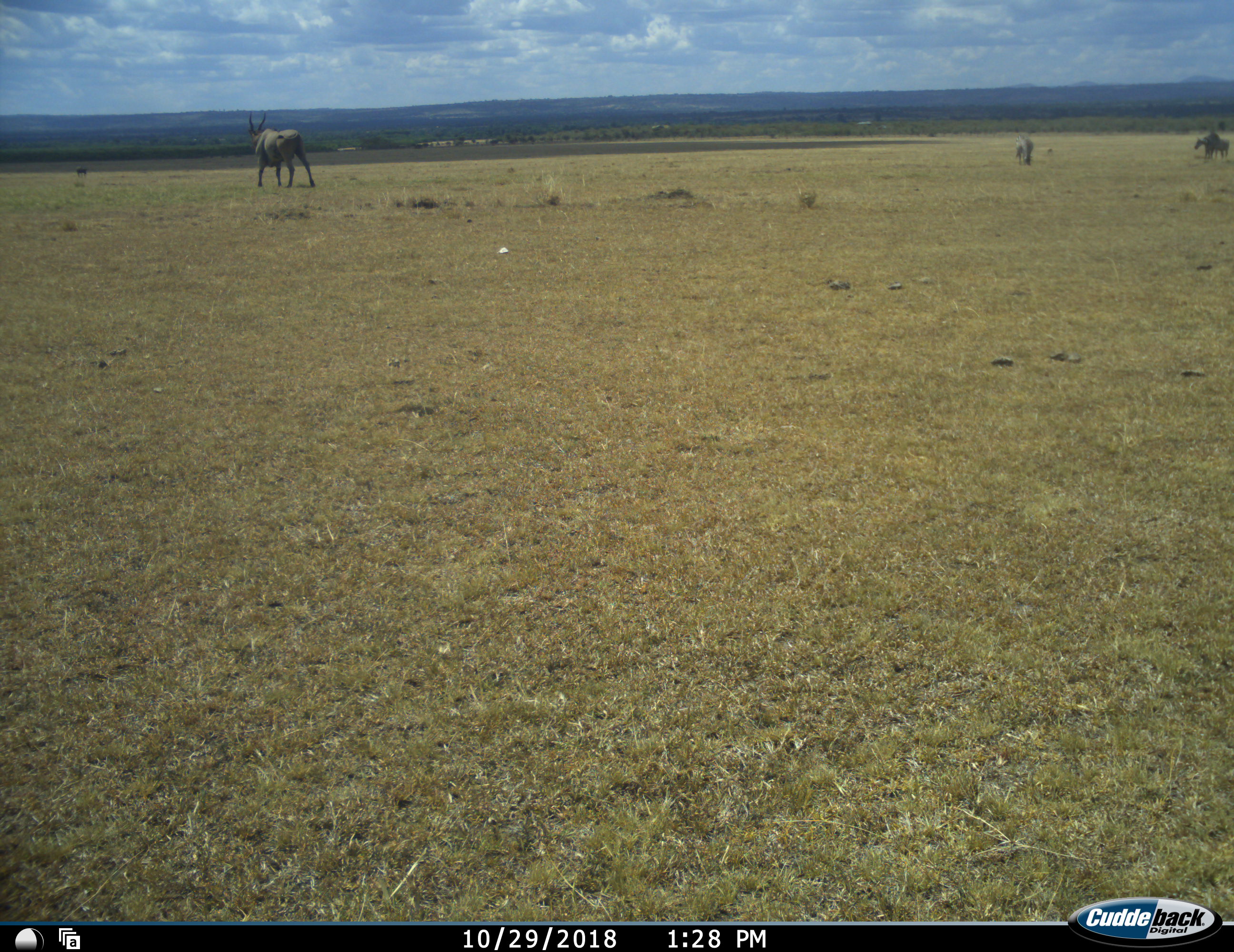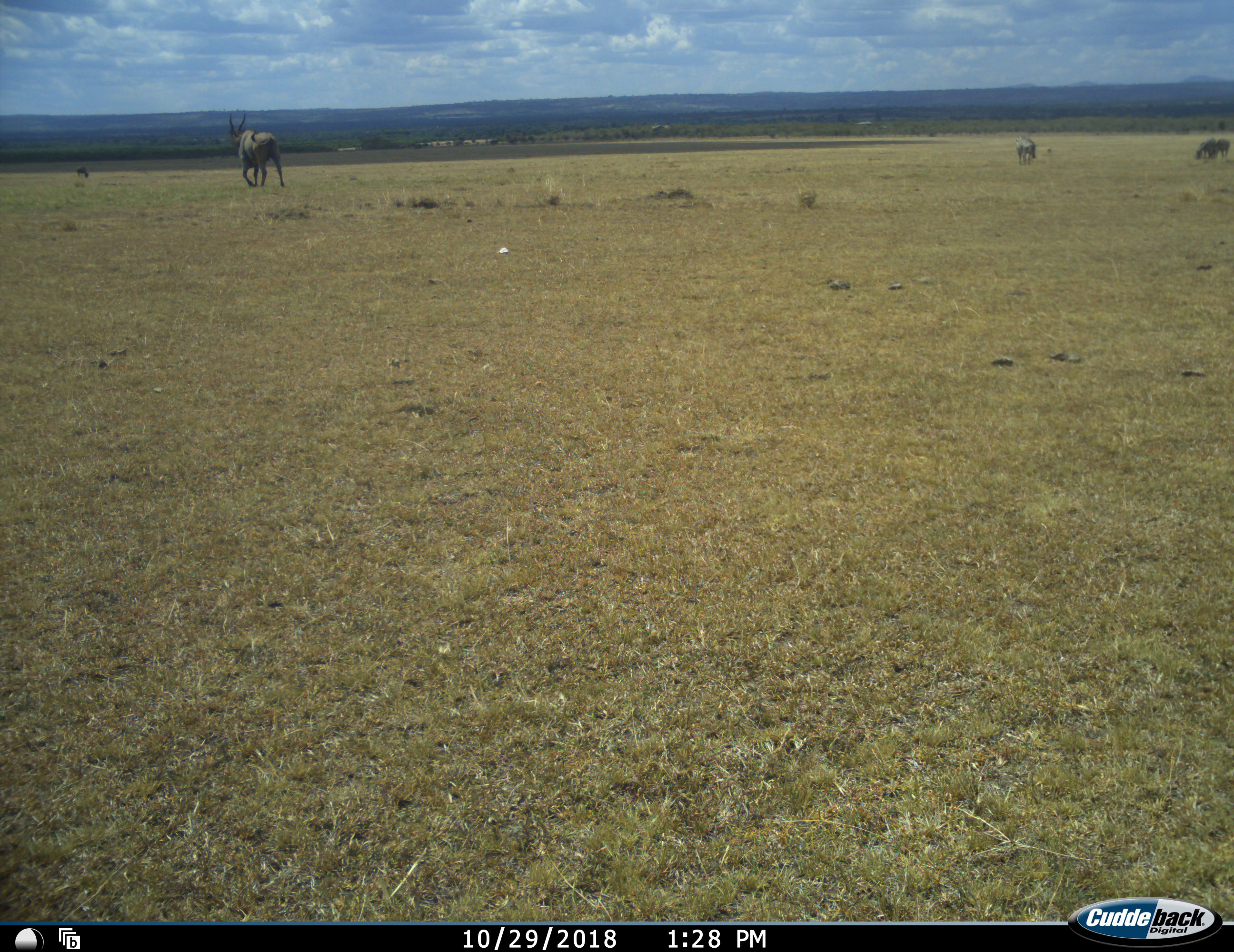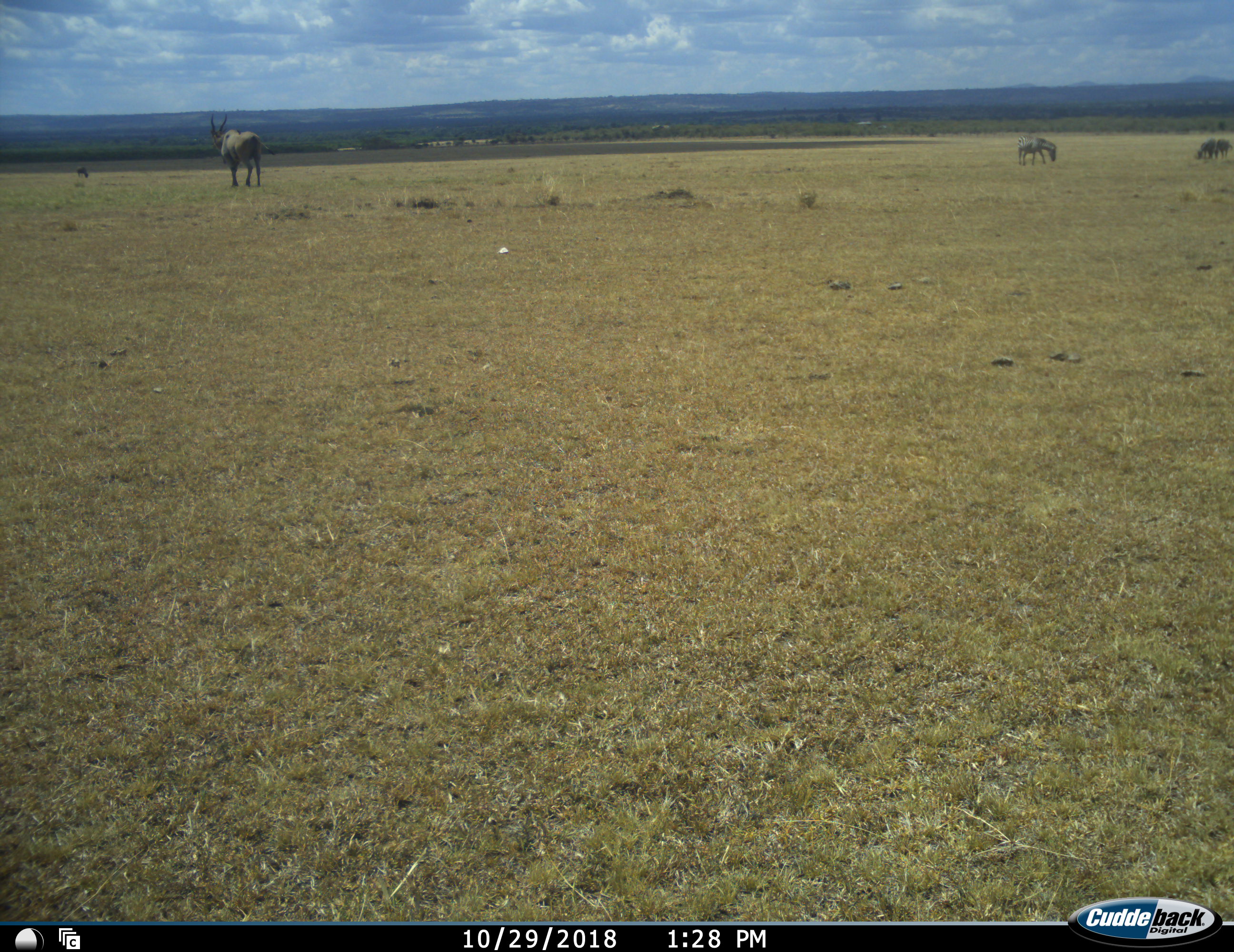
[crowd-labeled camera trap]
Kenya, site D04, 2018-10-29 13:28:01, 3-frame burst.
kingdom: Animalia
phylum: Chordata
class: Mammalia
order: Artiodactyla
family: Bovidae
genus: Tragelaphus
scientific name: Tragelaphus oryx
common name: eland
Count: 1.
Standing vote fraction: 12%.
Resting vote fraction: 12%.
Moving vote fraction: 100%.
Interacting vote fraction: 0%.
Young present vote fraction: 0%.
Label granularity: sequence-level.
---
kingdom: Animalia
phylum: Chordata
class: Mammalia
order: Perissodactyla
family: Equidae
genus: Equus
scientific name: Equus quagga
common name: plains zebra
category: zebra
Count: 3.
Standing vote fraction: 67%.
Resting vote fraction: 0%.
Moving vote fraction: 33%.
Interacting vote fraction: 0%.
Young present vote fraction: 0%.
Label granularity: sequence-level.